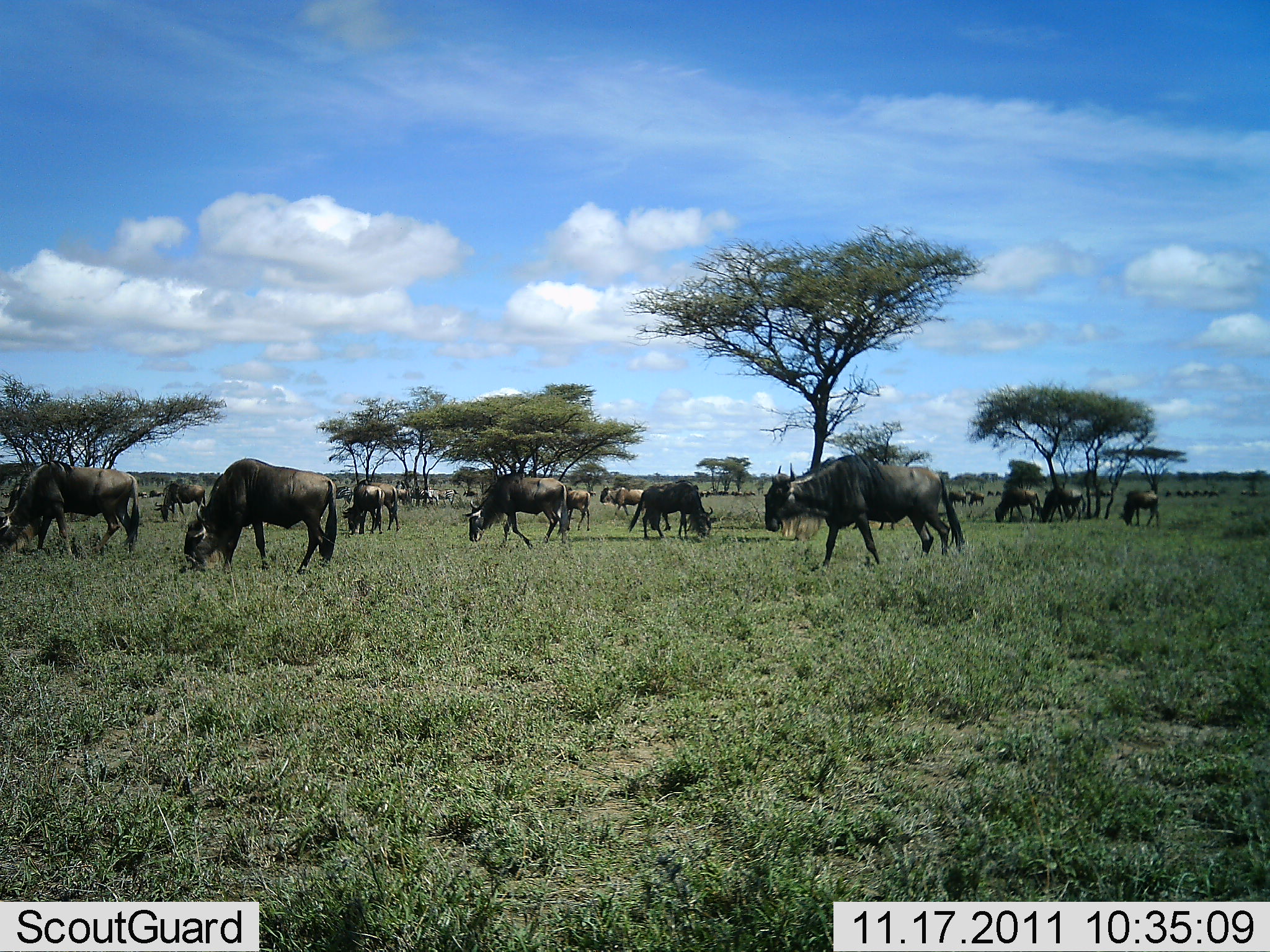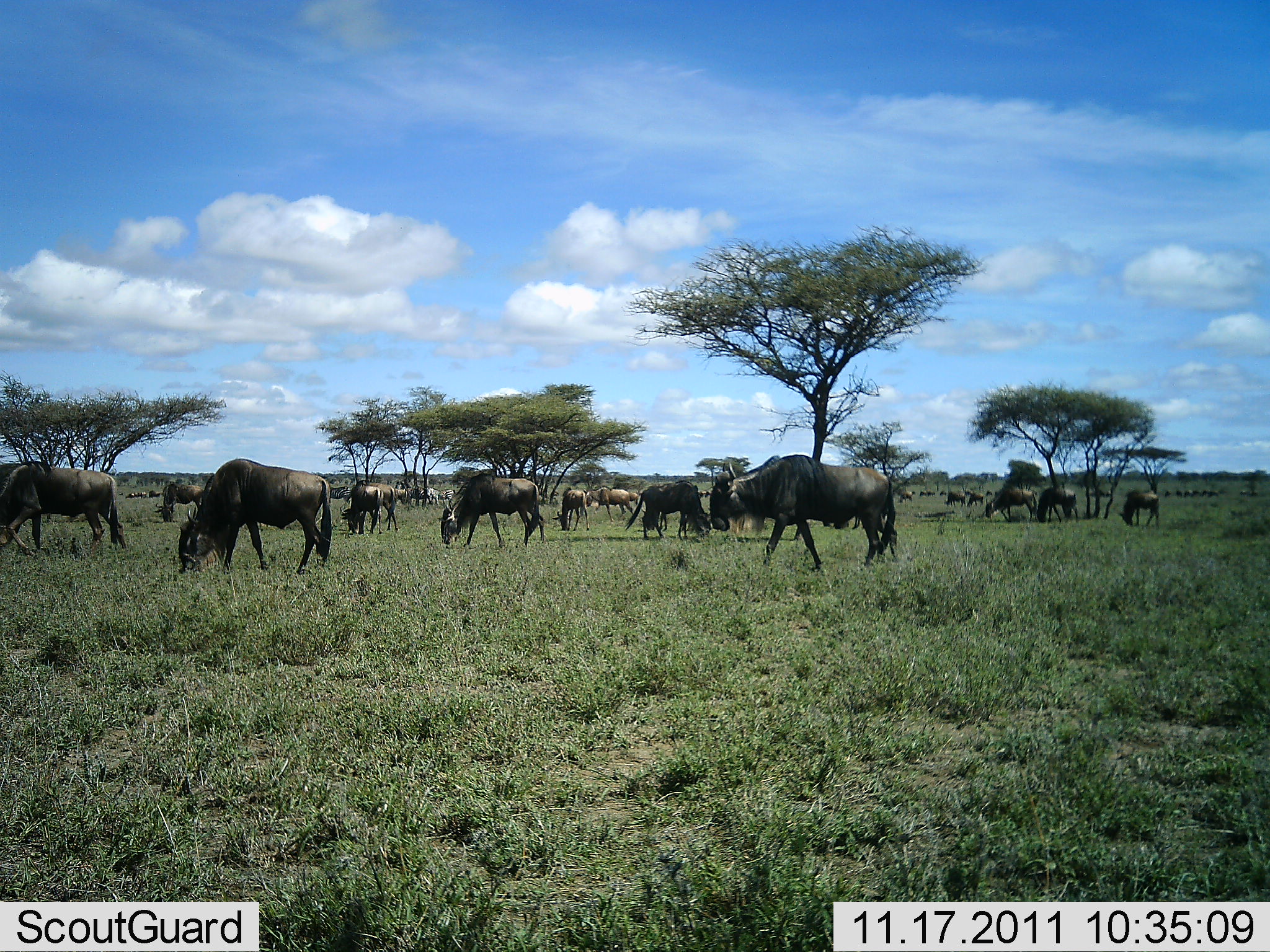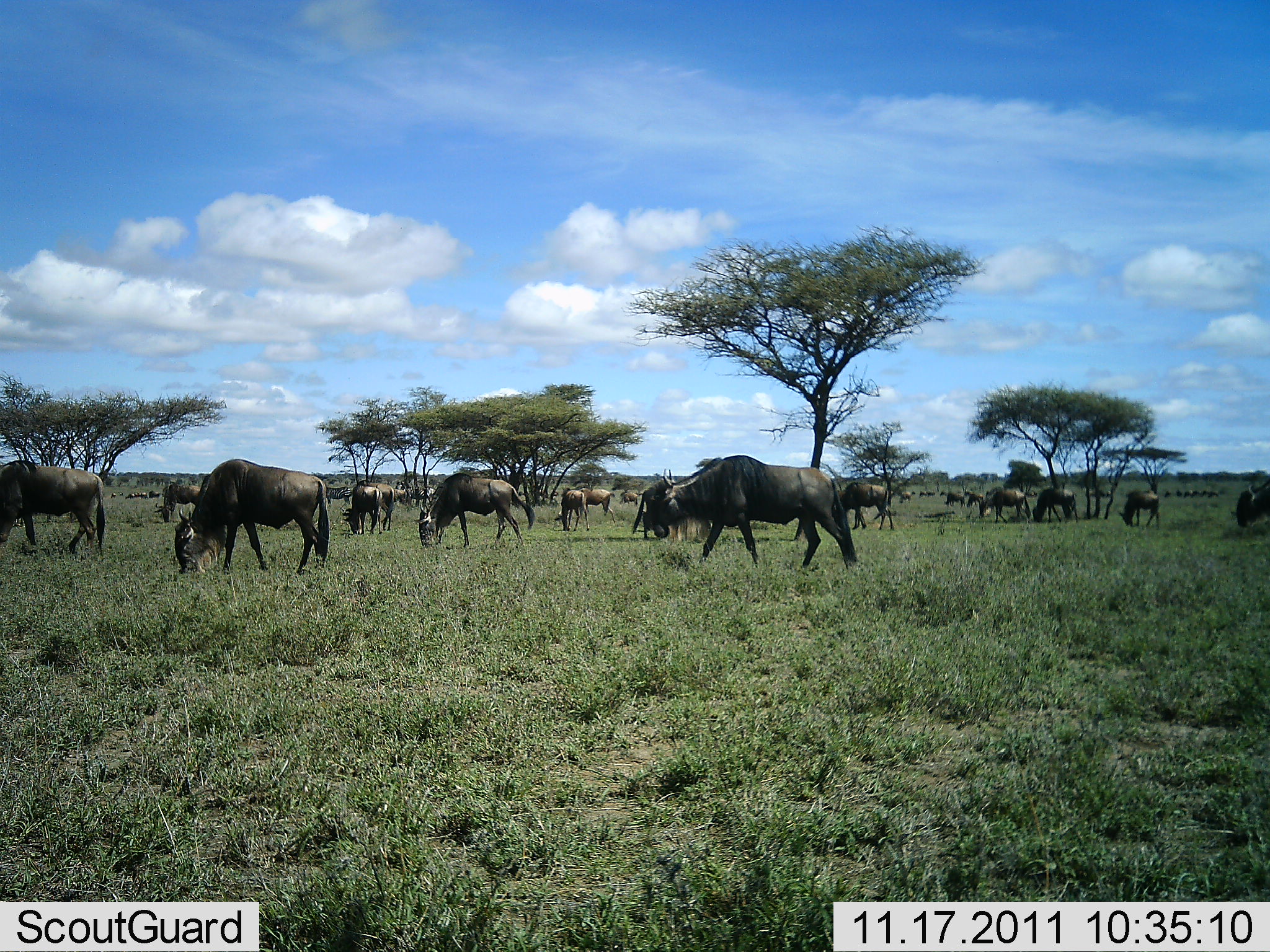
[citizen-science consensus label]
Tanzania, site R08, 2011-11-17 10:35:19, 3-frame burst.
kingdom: Animalia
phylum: Chordata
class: Mammalia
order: Artiodactyla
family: Bovidae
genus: Connochaetes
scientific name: Connochaetes taurinus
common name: blue wildebeest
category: wildebeest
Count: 11-50.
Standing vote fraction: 36%.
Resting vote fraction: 7%.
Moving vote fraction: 71%.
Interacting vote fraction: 0%.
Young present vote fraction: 0%.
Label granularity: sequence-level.